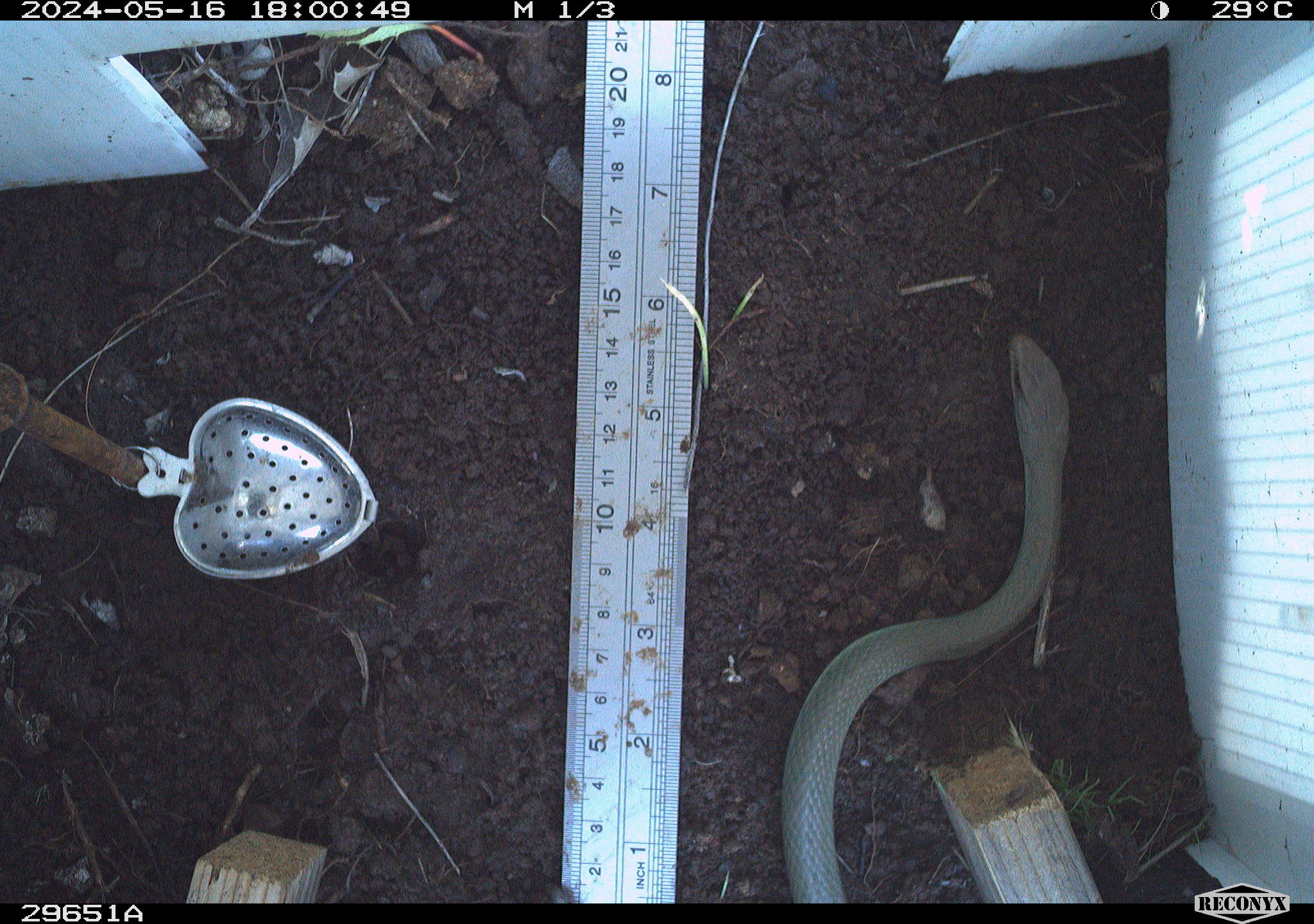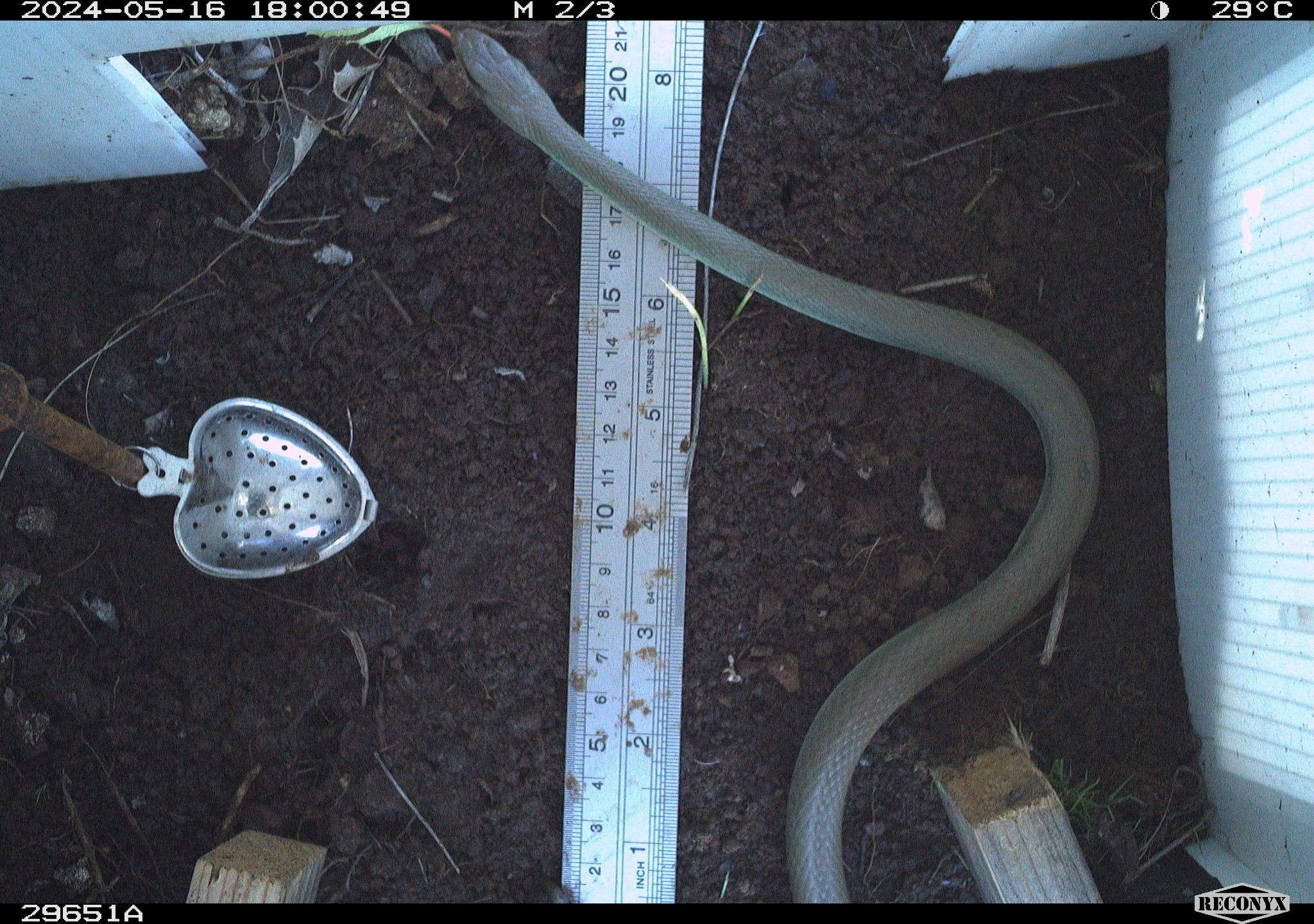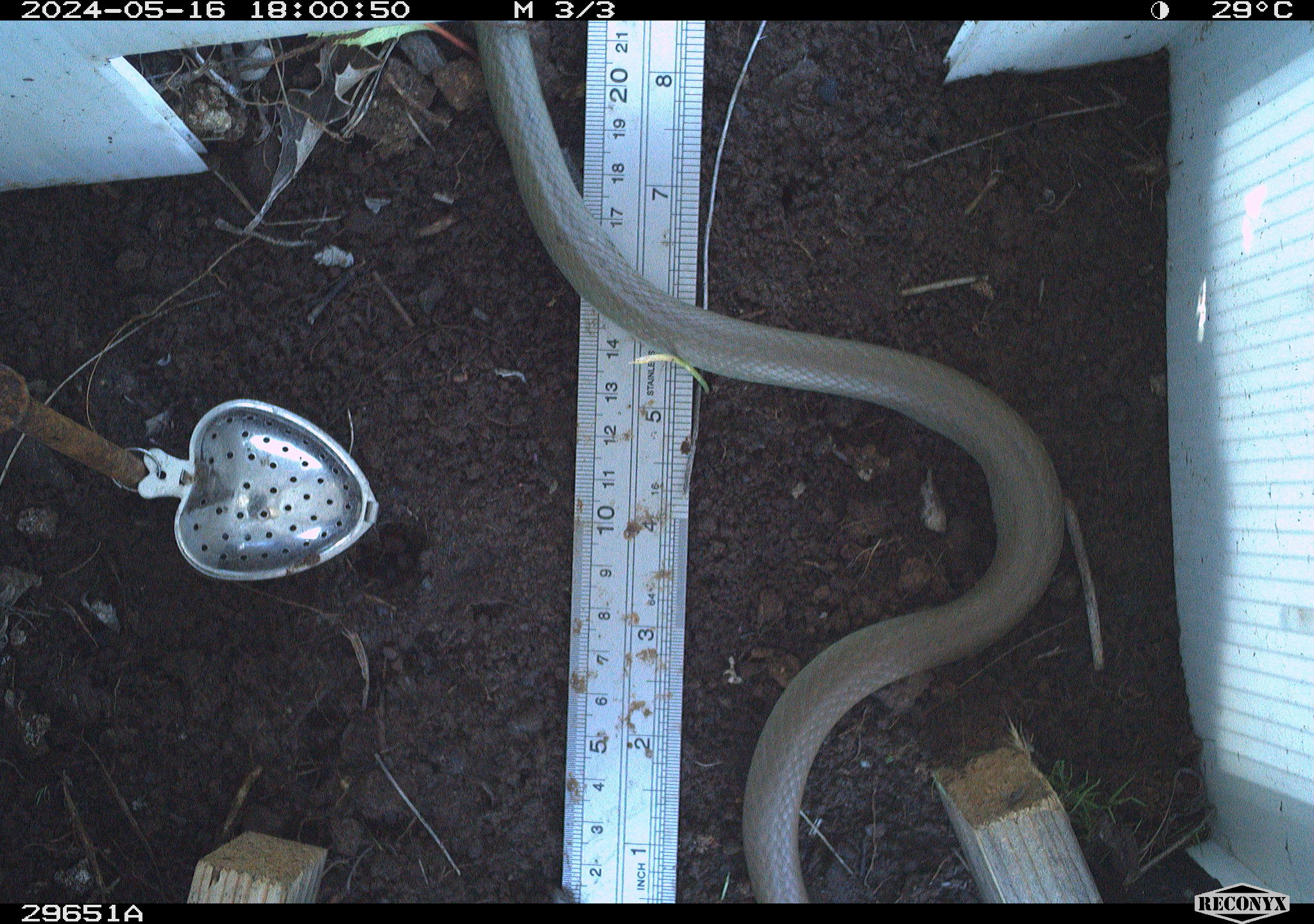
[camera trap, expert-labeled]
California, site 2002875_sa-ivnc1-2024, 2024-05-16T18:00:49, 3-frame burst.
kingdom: Animalia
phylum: Chordata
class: Reptilia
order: Squamata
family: Colubridae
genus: Coluber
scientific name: Coluber constrictor mormon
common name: western yellow-bellied racer